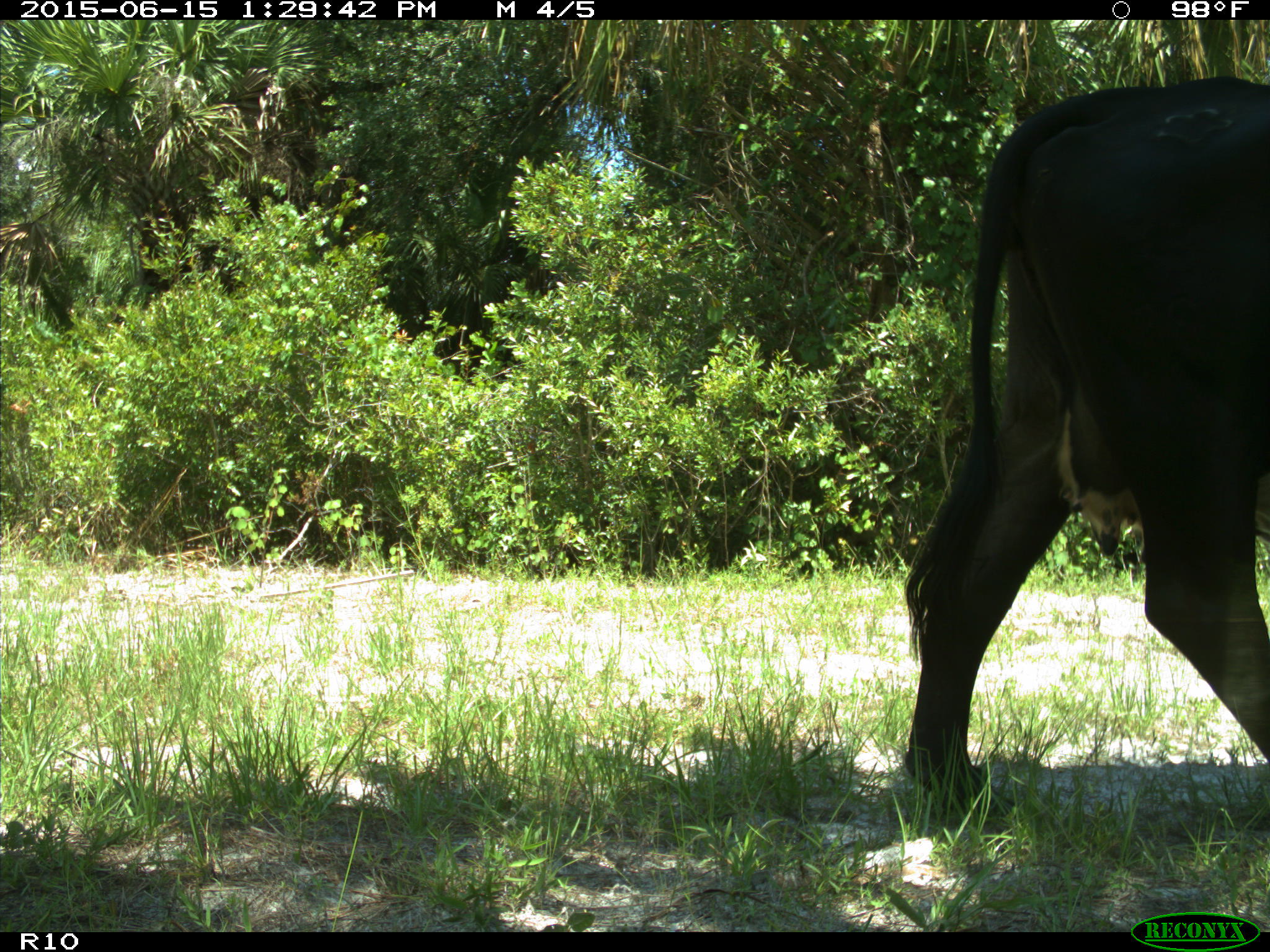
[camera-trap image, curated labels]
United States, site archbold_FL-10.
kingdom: Animalia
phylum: Chordata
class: Mammalia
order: Artiodactyla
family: Bovidae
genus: Bos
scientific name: Bos taurus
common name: domestic cow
Bos taurus (domestic cow).